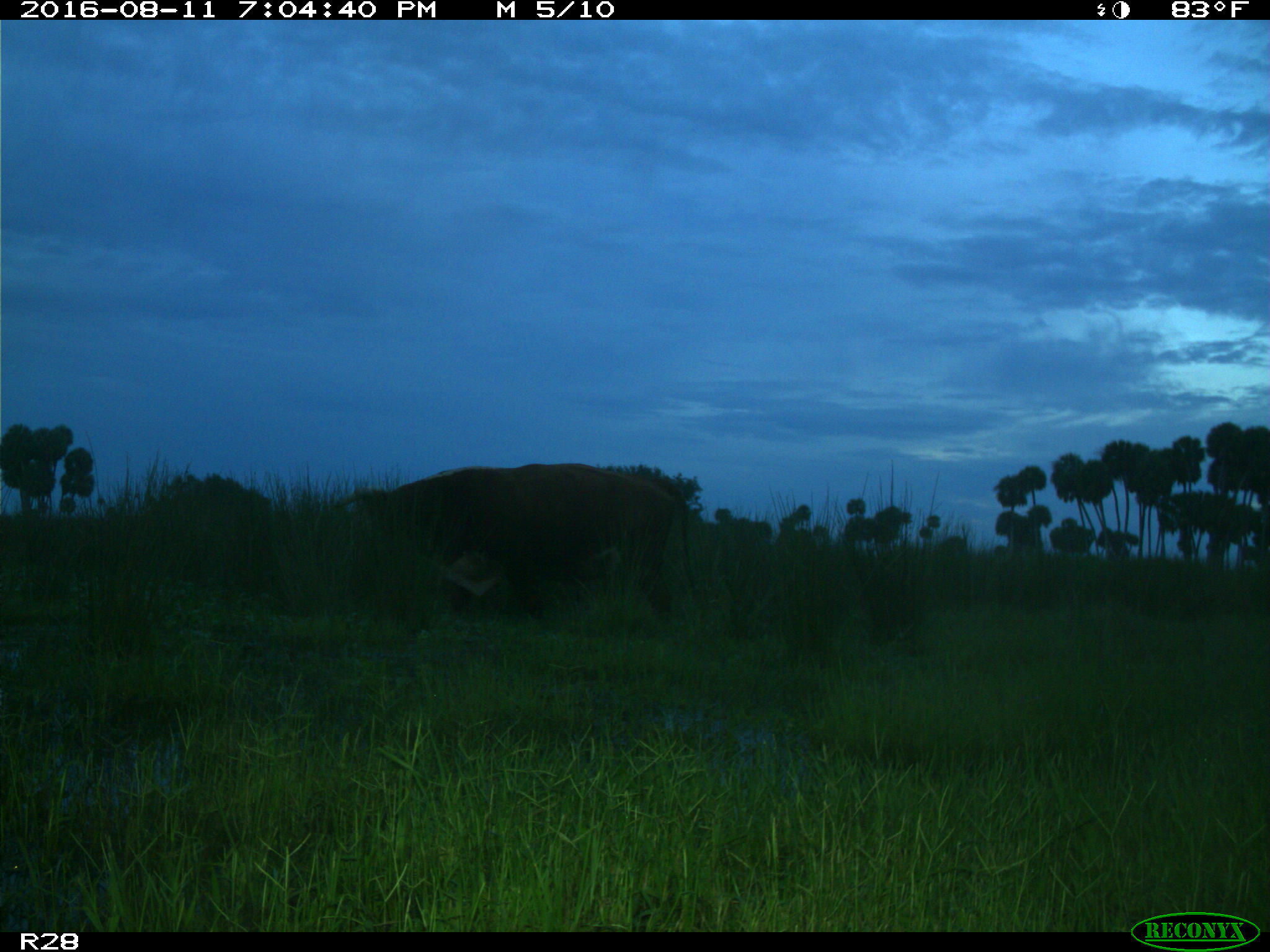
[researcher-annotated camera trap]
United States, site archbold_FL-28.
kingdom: Animalia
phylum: Chordata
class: Mammalia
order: Artiodactyla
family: Bovidae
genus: Bos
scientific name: Bos taurus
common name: domestic cow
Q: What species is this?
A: Bos taurus (domestic cow).